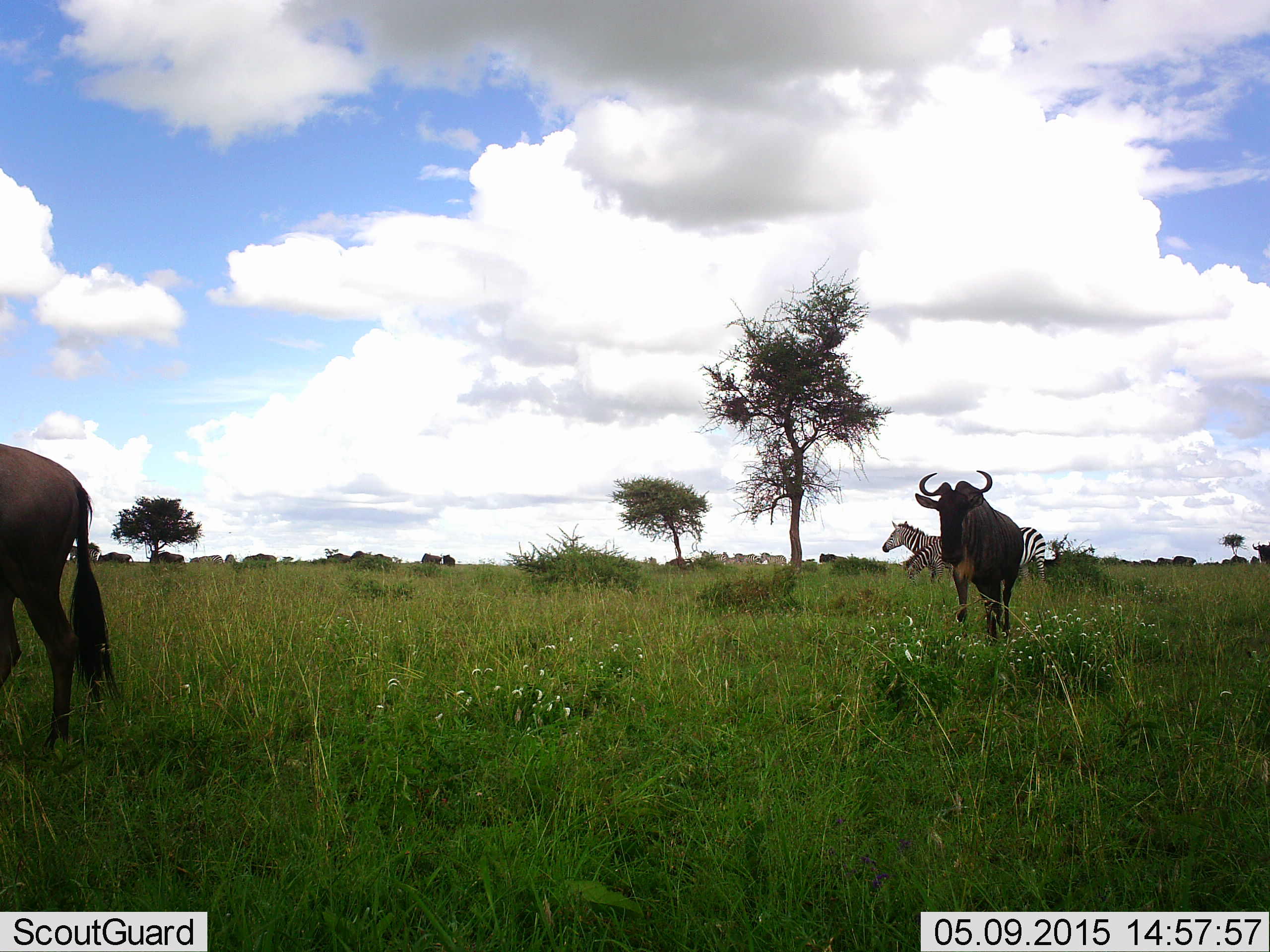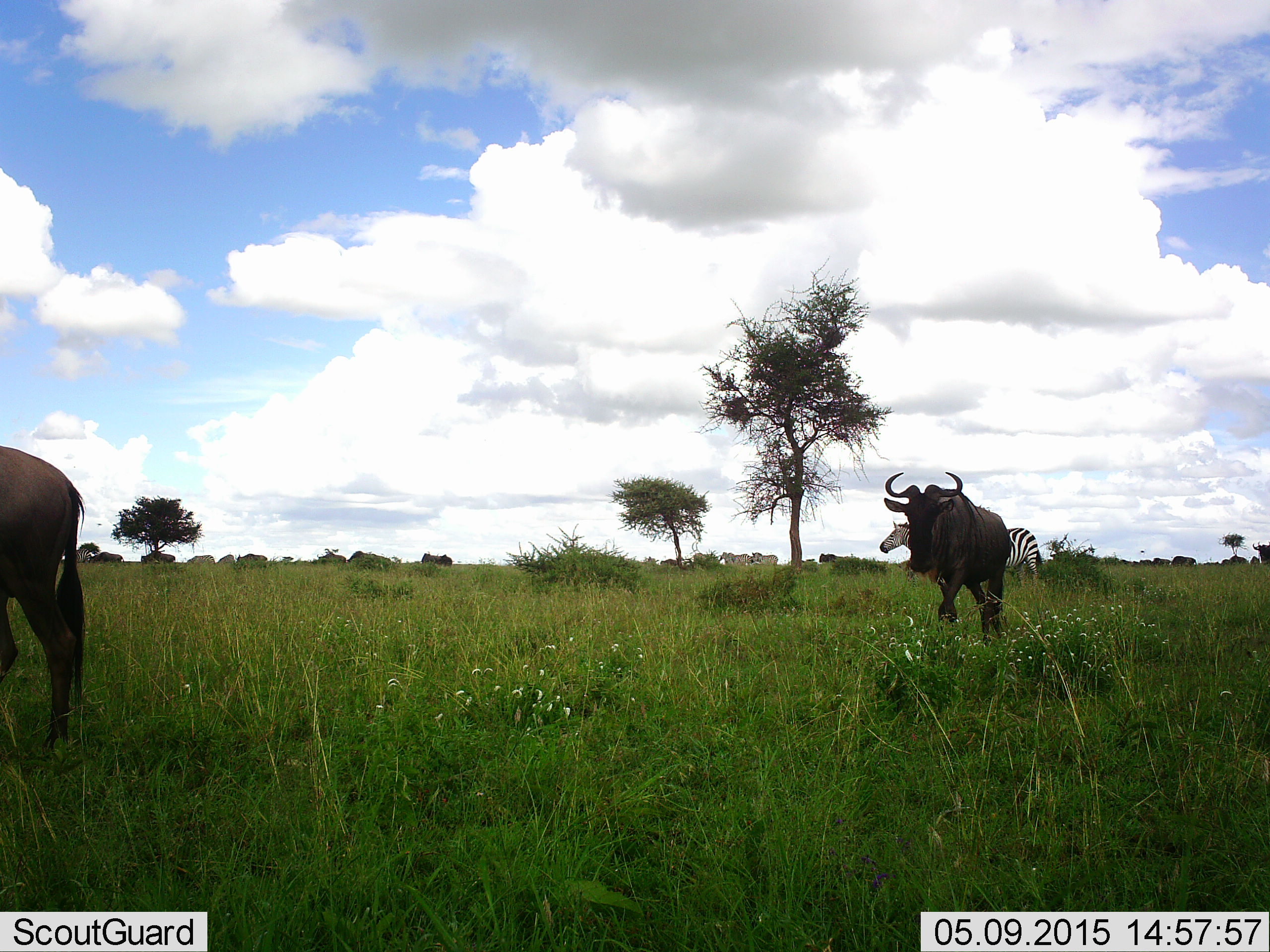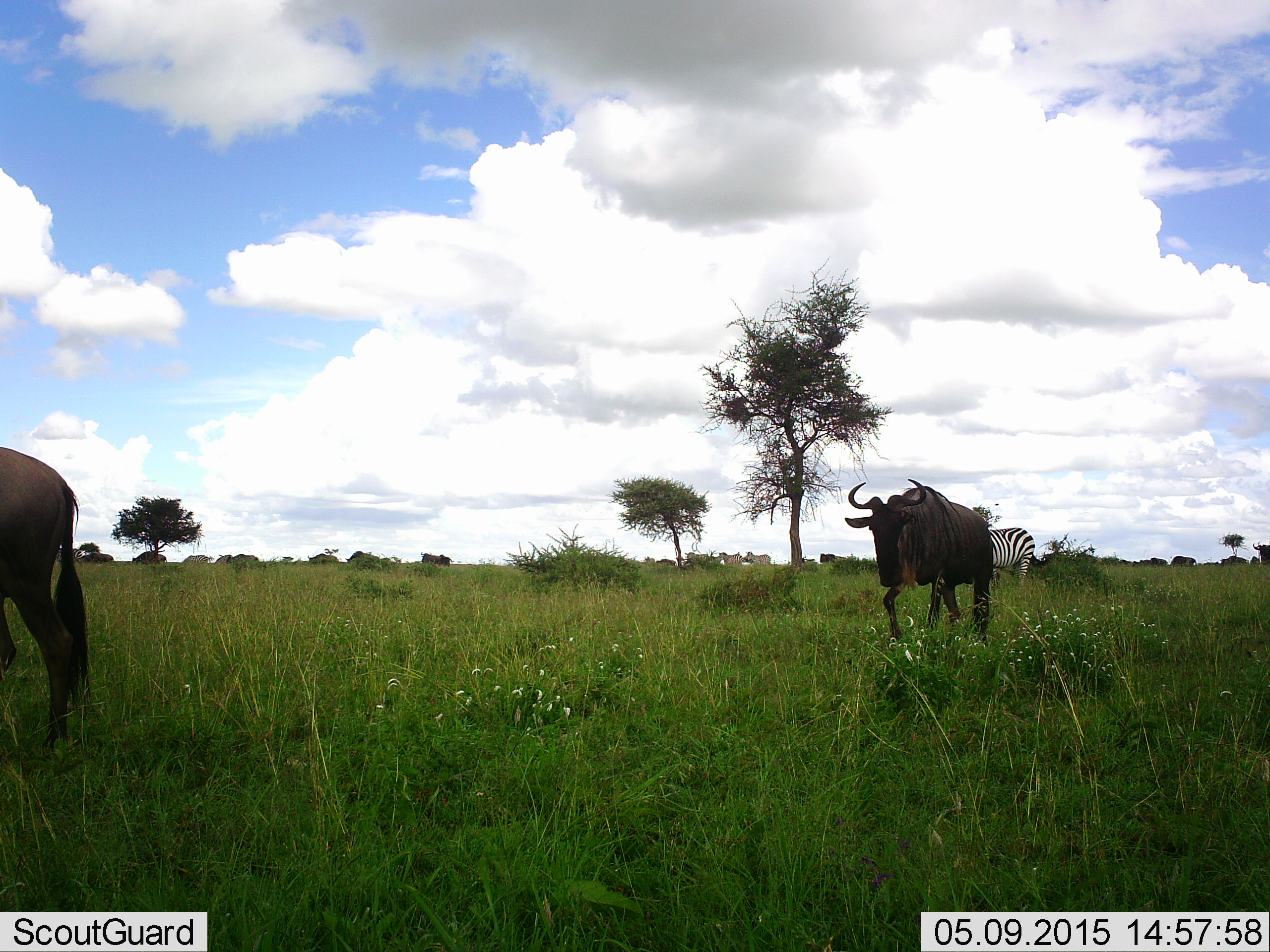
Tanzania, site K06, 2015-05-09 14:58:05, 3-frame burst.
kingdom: Animalia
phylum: Chordata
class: Mammalia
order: Artiodactyla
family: Bovidae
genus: Connochaetes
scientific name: Connochaetes taurinus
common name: blue wildebeest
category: wildebeest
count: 11-50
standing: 25%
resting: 0%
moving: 100%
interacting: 0%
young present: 0%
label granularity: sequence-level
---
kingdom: Animalia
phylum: Chordata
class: Mammalia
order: Perissodactyla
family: Equidae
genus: Equus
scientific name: Equus quagga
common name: plains zebra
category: zebra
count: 4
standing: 50%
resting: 0%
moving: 83%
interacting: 0%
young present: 0%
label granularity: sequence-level